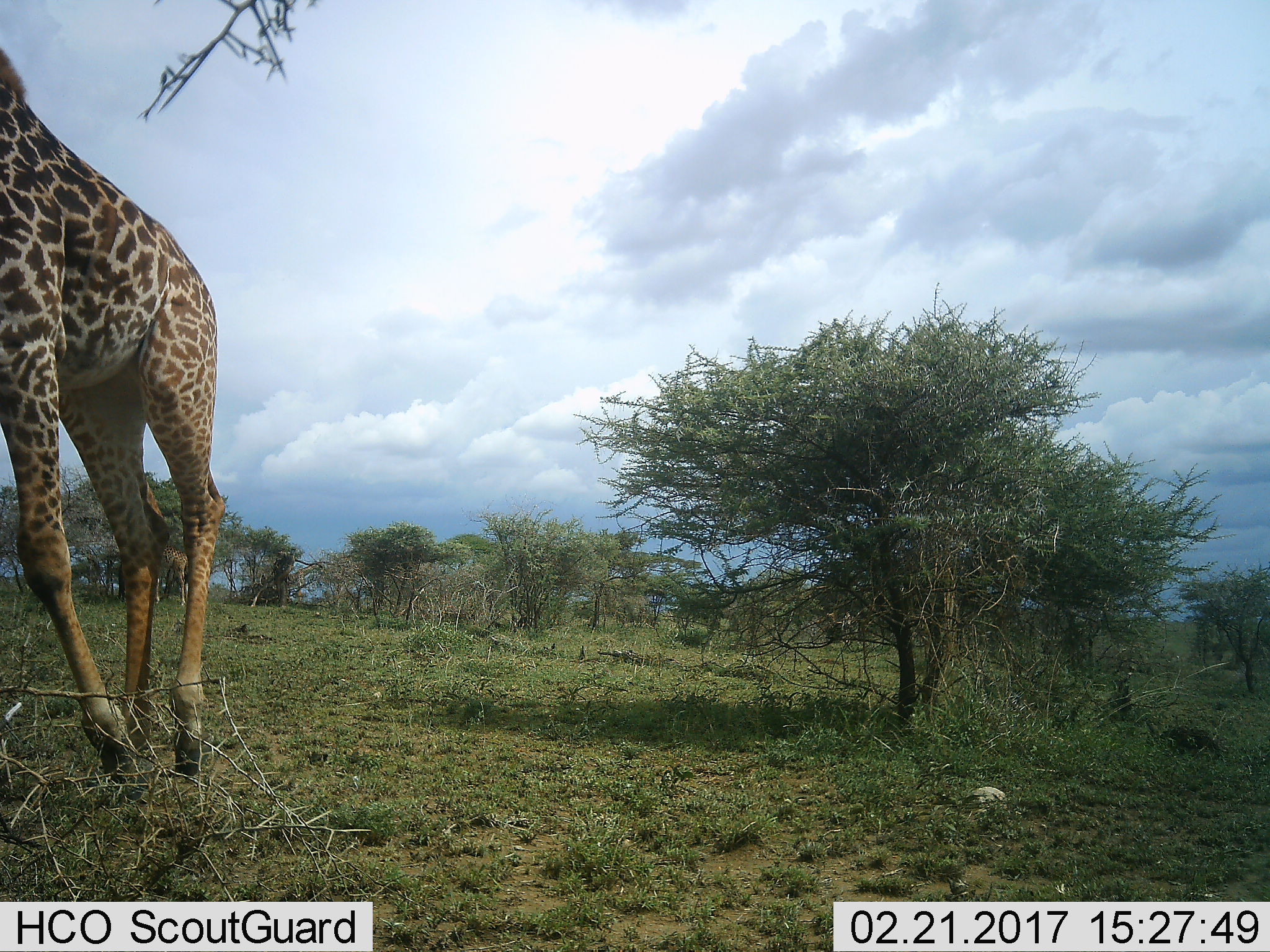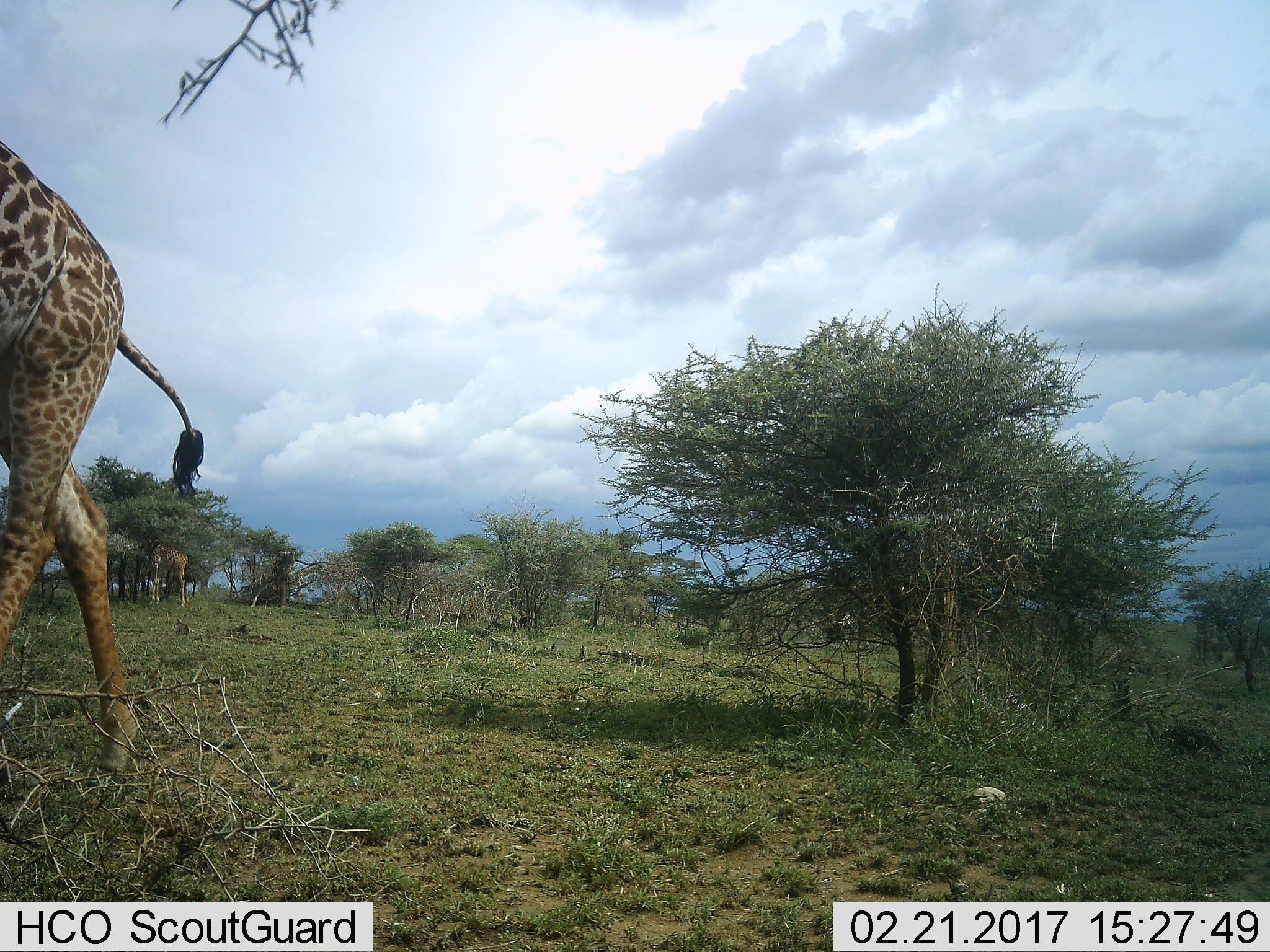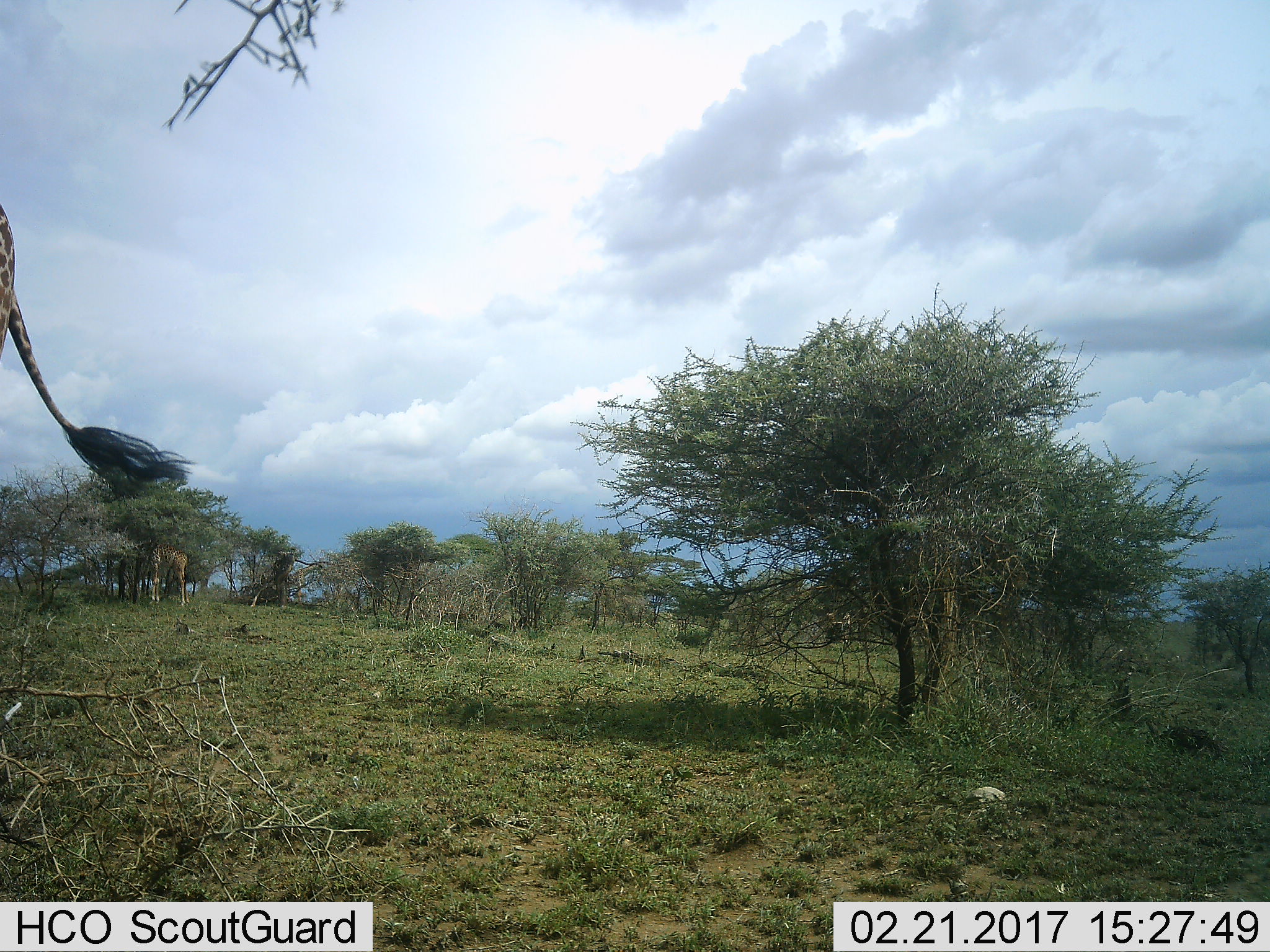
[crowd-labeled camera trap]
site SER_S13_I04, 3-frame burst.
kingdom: Animalia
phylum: Chordata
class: Mammalia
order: Artiodactyla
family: Giraffidae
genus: Giraffa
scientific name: Giraffa camelopardalis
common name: giraffe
Giraffe (Giraffa camelopardalis), count 2. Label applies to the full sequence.